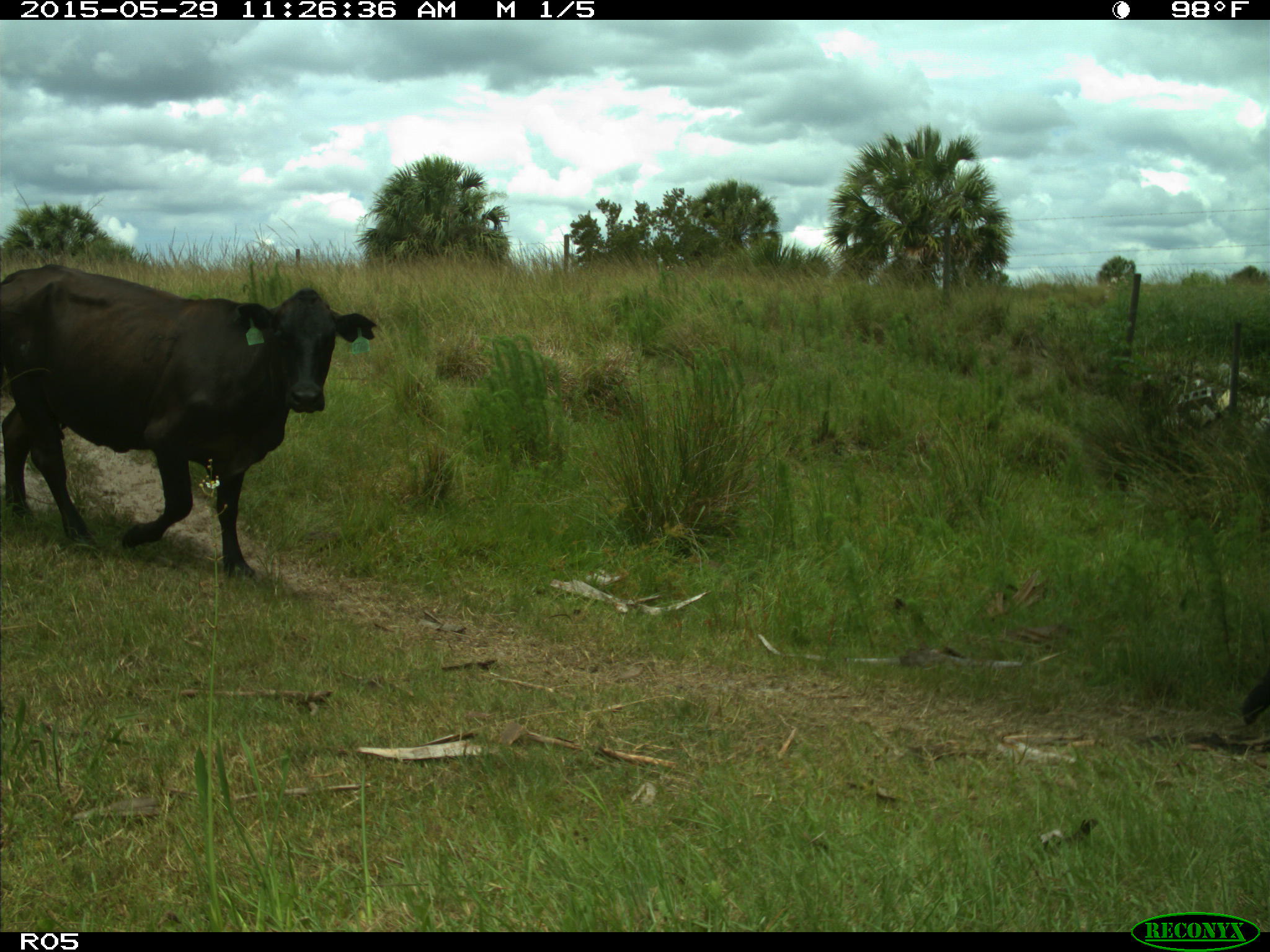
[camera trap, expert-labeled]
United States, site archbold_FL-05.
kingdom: Animalia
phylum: Chordata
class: Mammalia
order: Artiodactyla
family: Bovidae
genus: Bos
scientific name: Bos taurus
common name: domestic cow